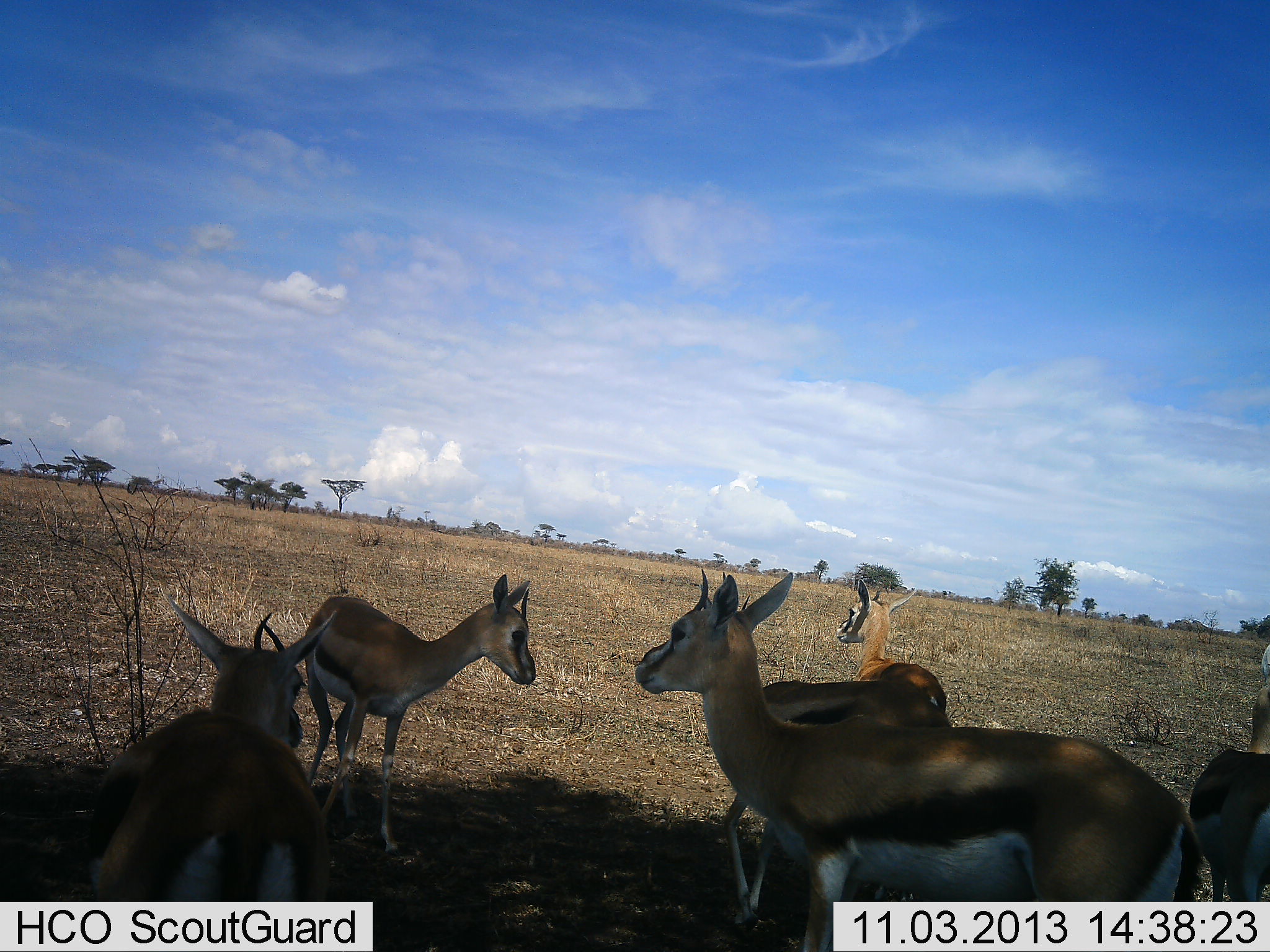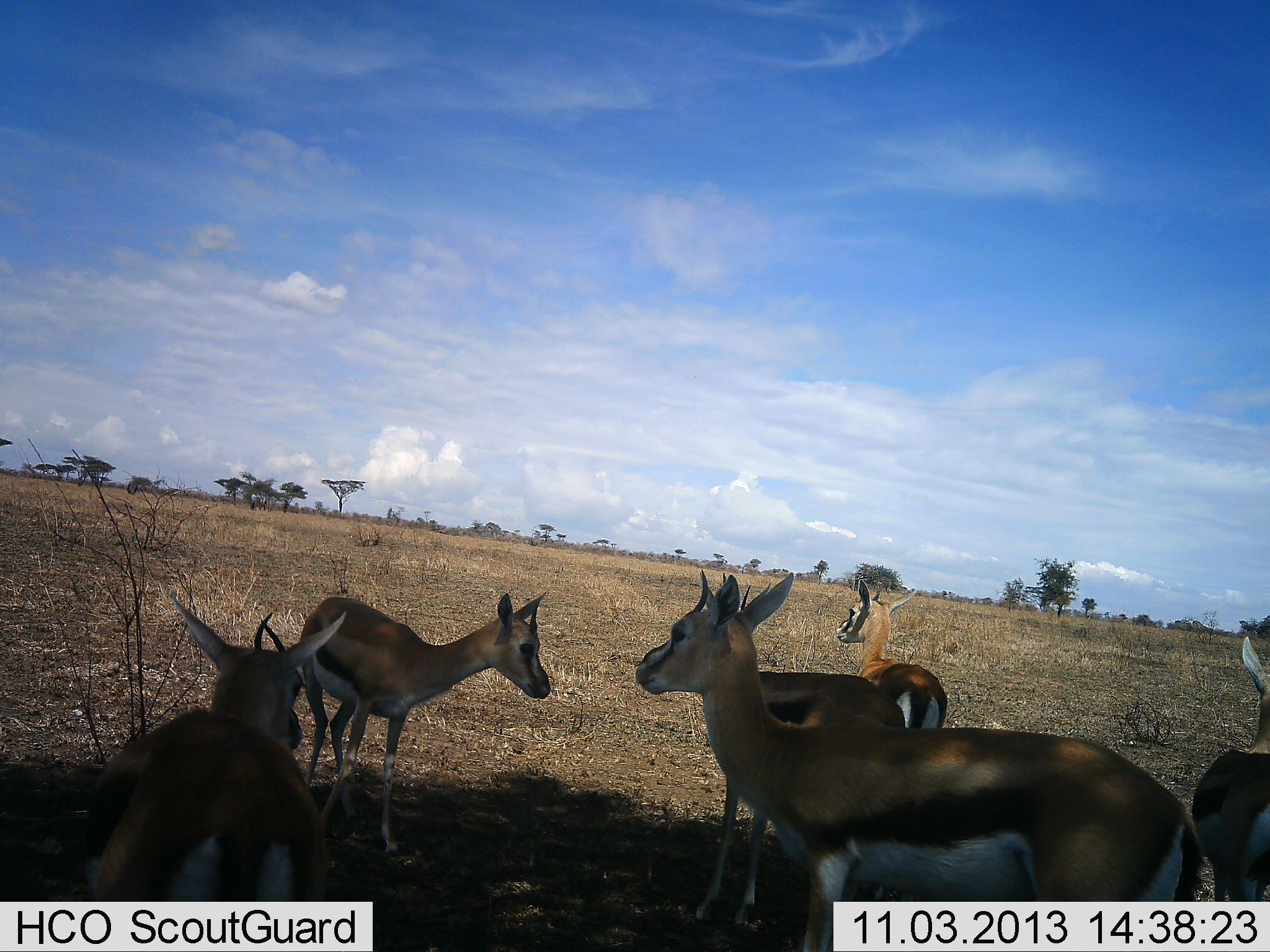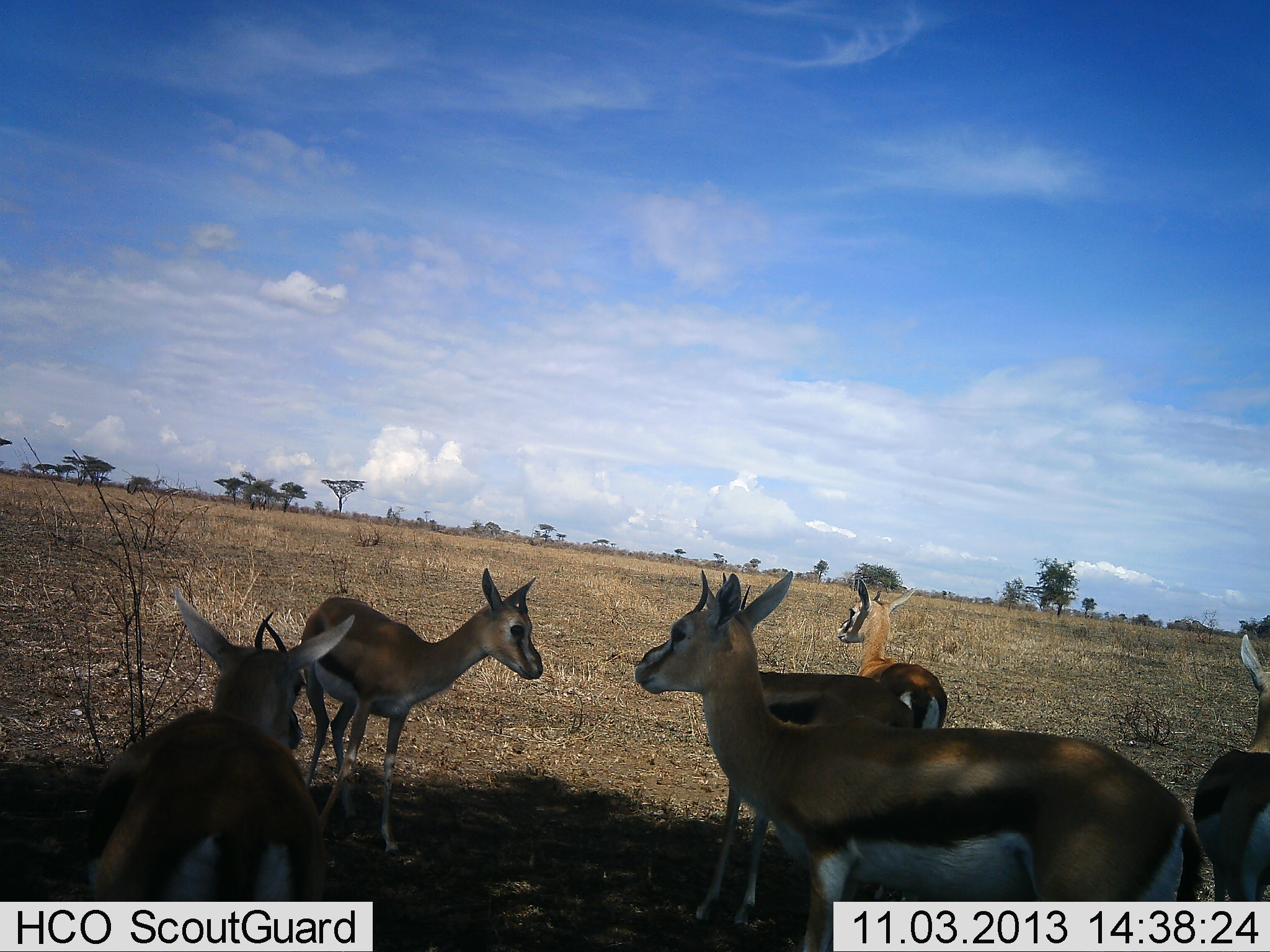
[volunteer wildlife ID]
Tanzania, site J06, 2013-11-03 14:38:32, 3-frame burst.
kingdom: Animalia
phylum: Chordata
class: Mammalia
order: Artiodactyla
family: Bovidae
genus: Eudorcas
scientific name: Eudorcas thomsonii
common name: thomson's gazelle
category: gazellethomsons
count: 6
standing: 90%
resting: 10%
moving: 10%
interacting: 0%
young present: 10%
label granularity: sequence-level